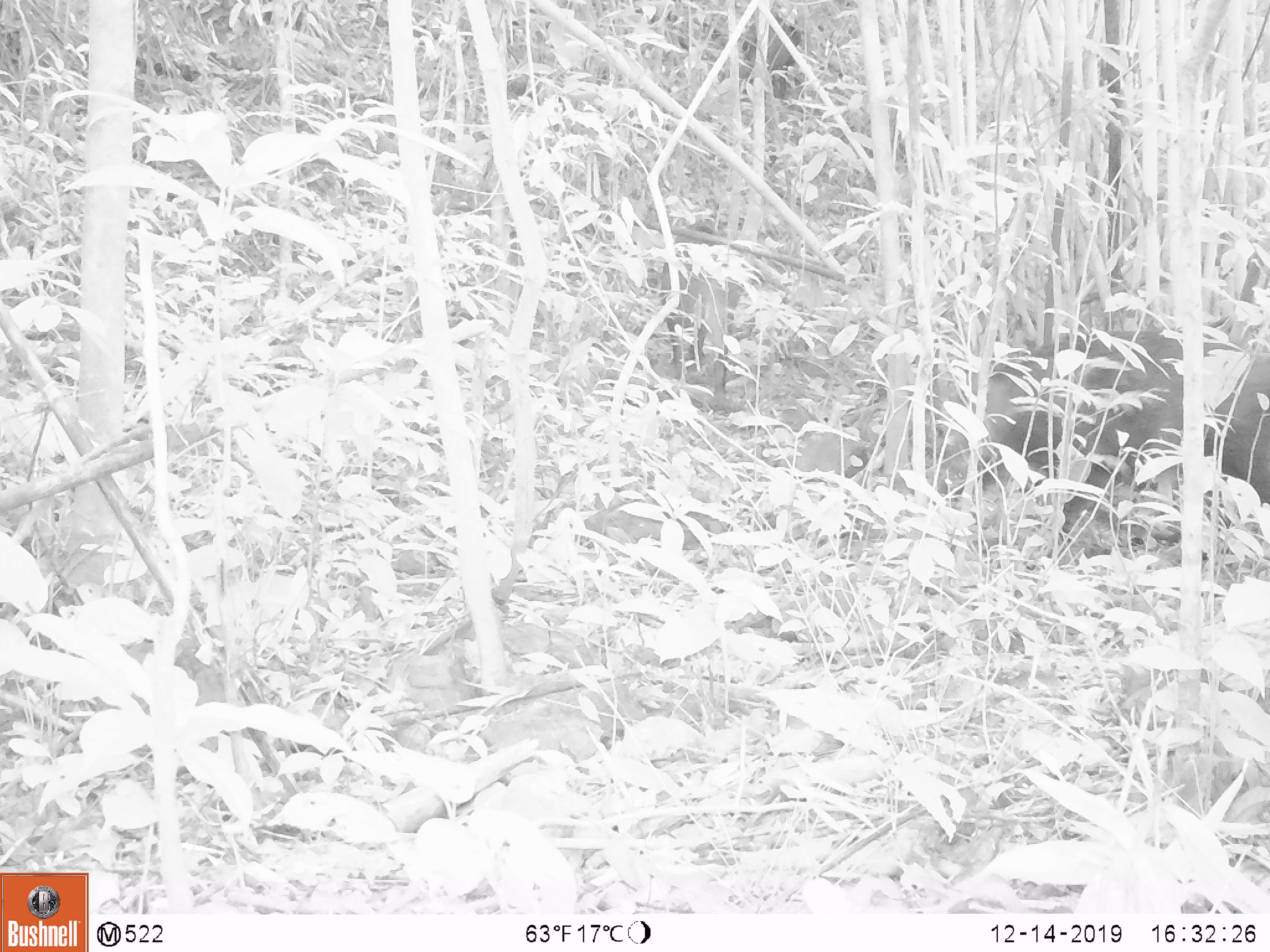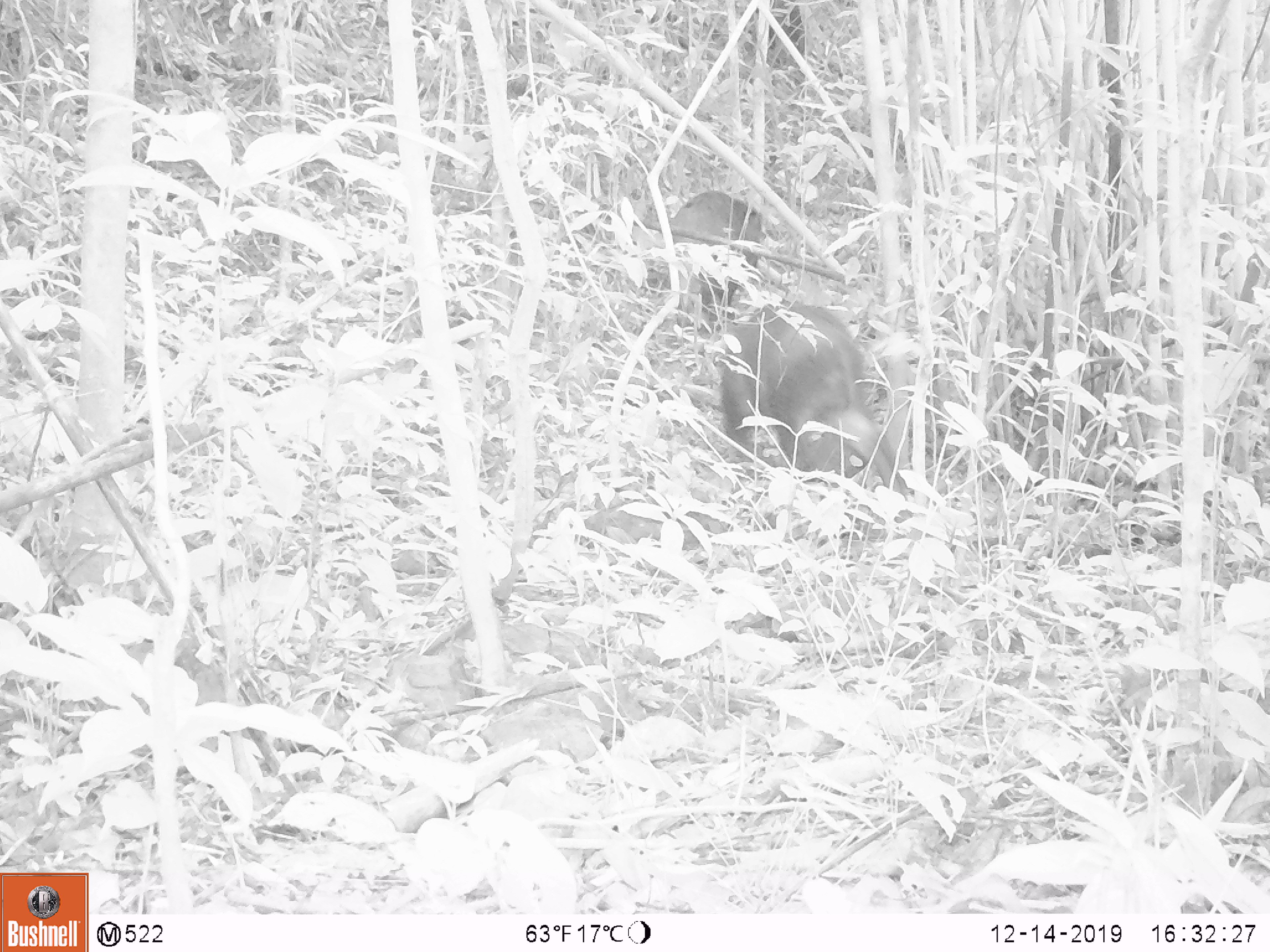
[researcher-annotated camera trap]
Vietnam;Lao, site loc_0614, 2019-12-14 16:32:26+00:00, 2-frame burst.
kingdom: Animalia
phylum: Chordata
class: Mammalia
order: Artiodactyla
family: Suidae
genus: Sus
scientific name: Sus scrofa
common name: eurasian wild pig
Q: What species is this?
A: Eurasian wild pig (Sus scrofa).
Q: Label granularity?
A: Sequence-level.